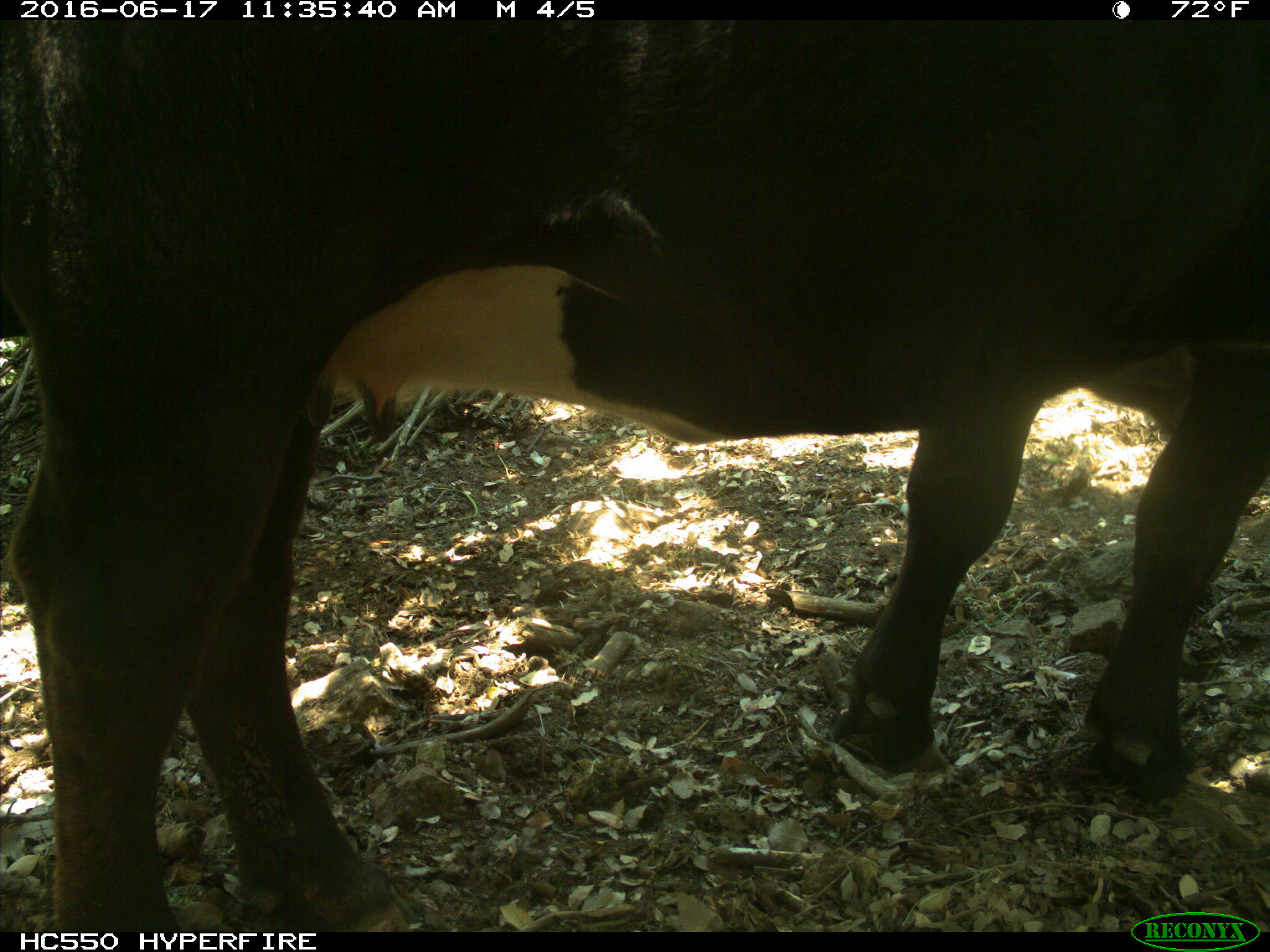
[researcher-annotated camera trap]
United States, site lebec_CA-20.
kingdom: Animalia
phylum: Chordata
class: Mammalia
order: Artiodactyla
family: Bovidae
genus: Bos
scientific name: Bos taurus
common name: domestic cow